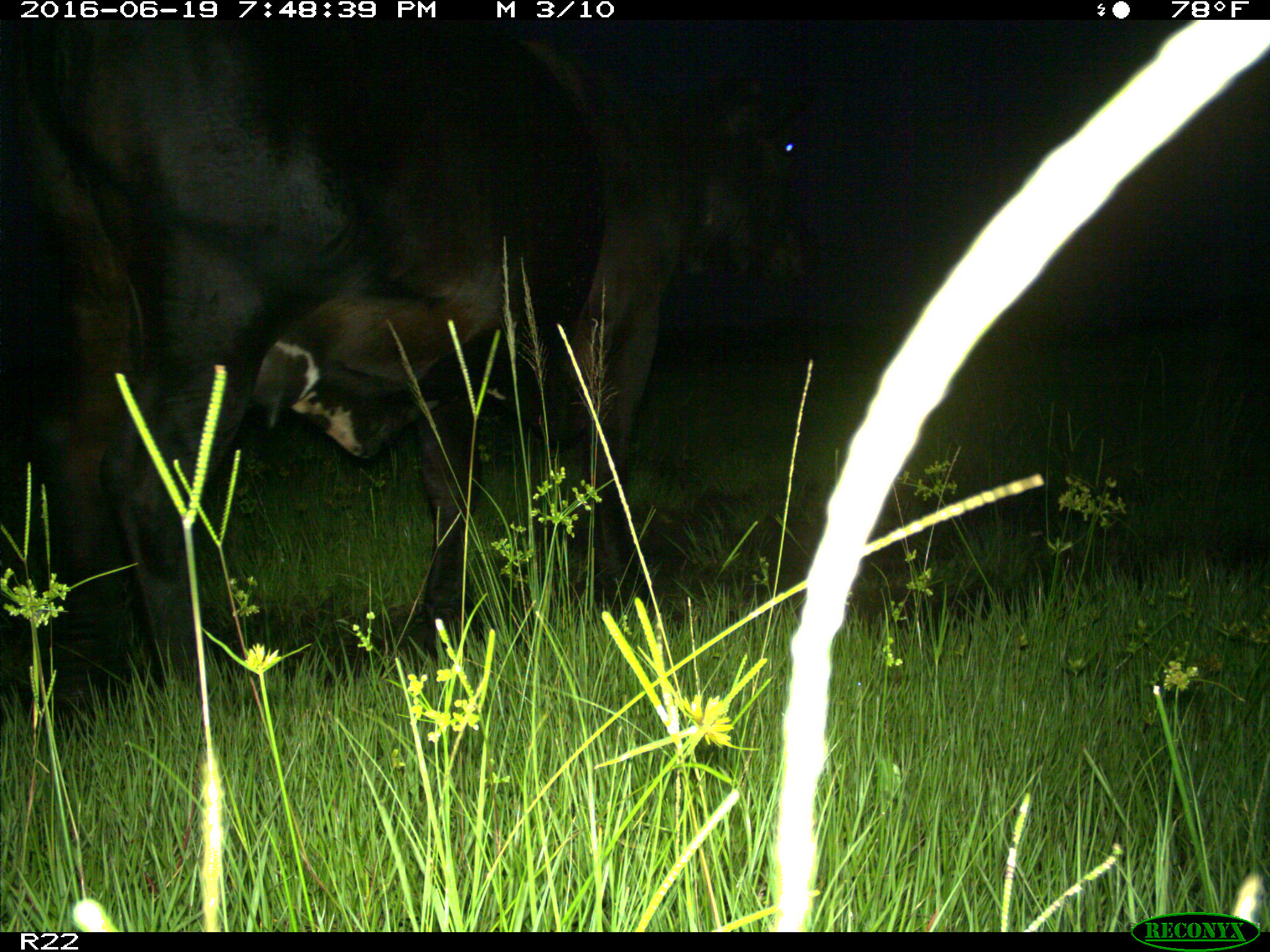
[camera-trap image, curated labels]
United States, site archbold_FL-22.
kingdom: Animalia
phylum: Chordata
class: Mammalia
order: Artiodactyla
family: Bovidae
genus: Bos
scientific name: Bos taurus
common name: domestic cow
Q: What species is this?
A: Bos taurus (domestic cow).